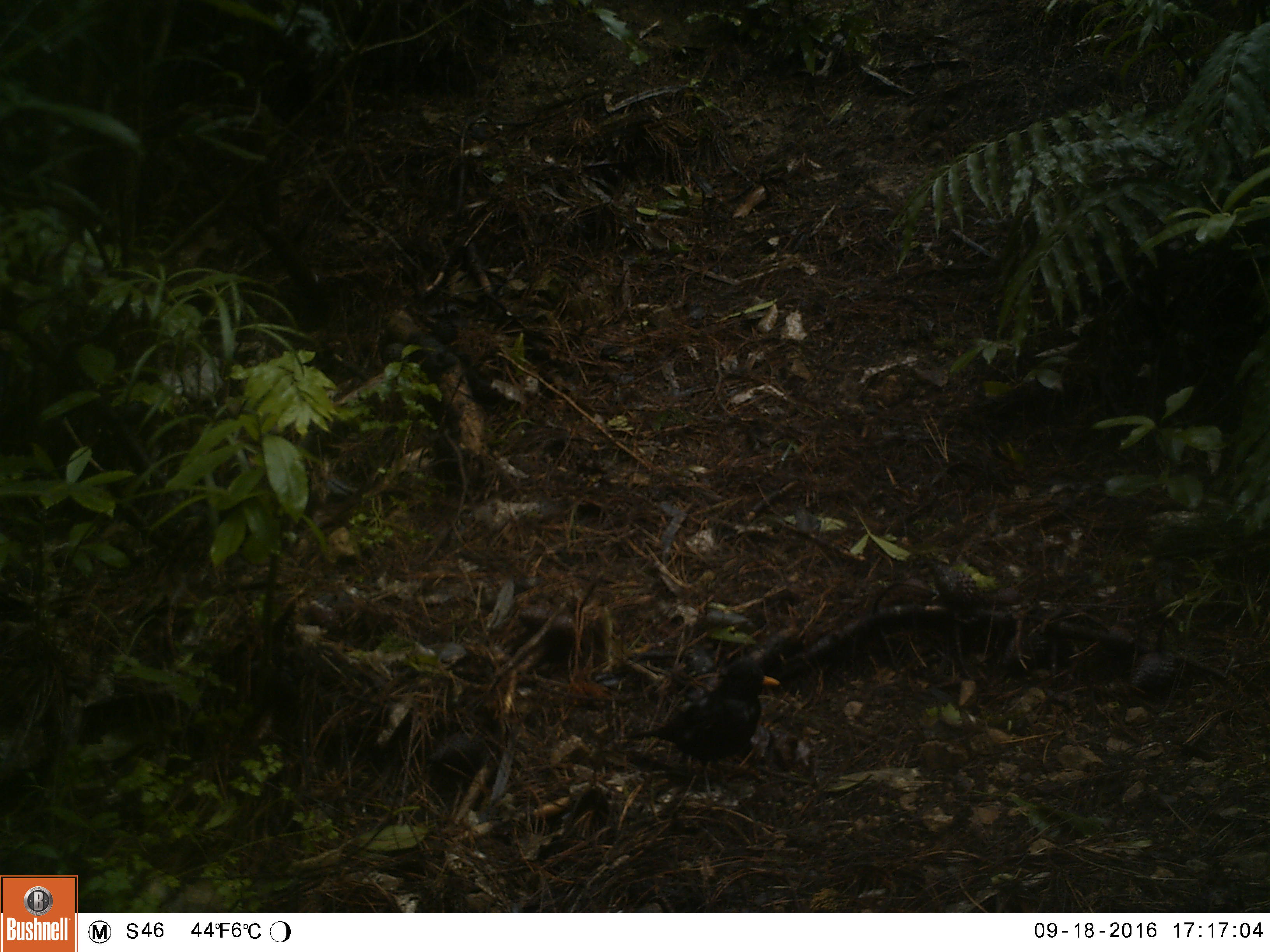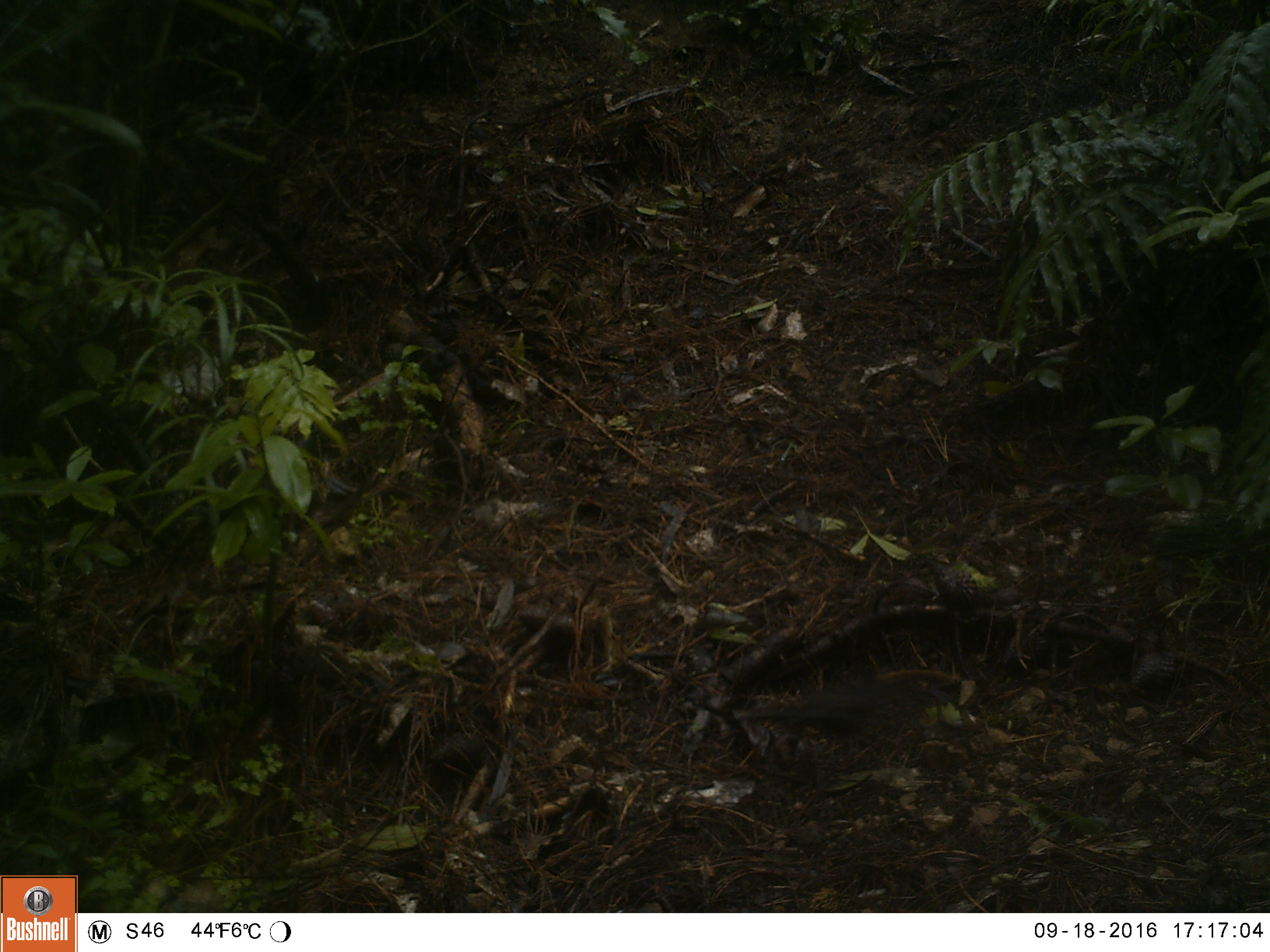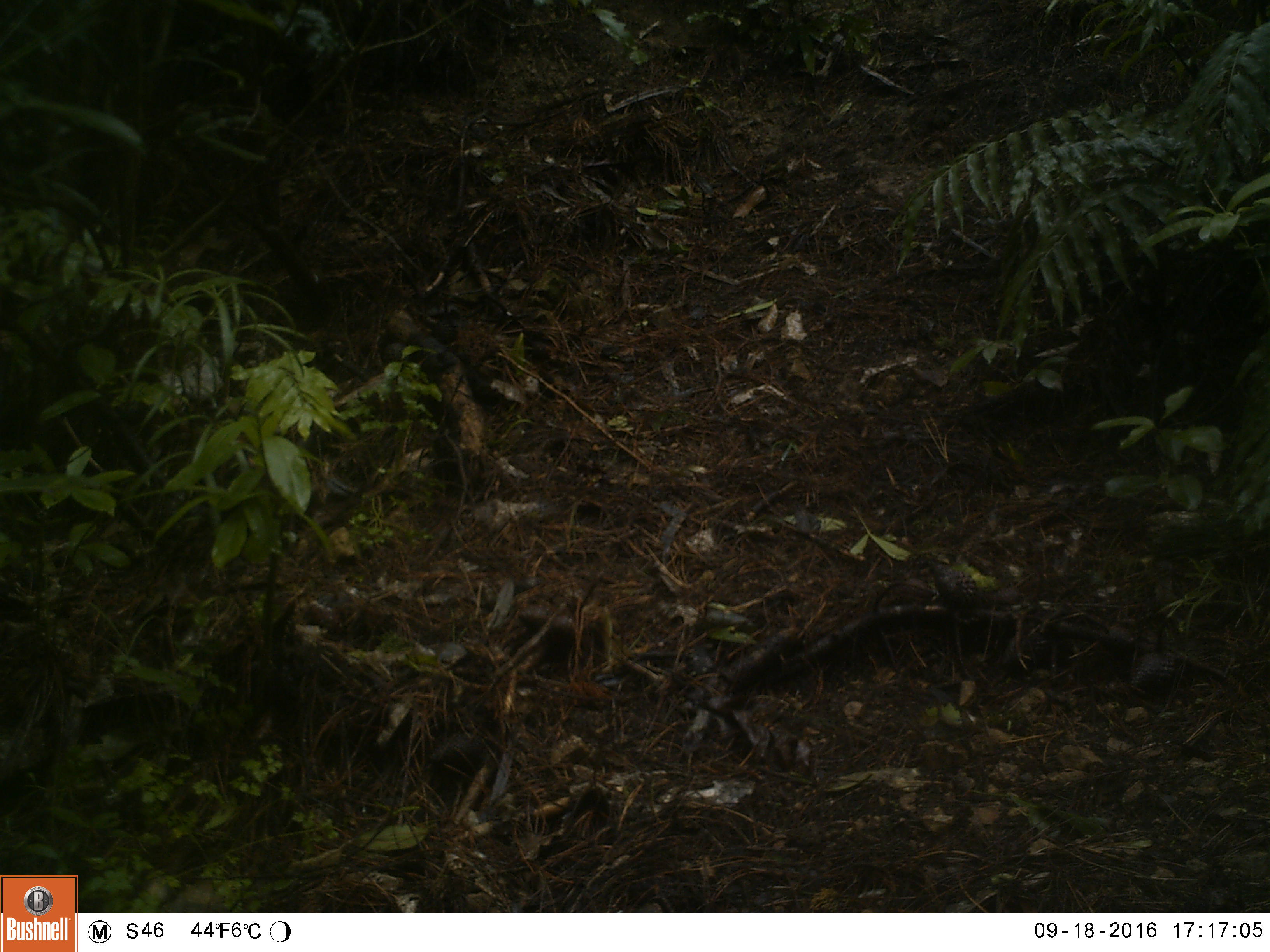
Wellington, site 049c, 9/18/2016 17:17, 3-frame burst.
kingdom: Animalia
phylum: Chordata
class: Aves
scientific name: Aves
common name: bird